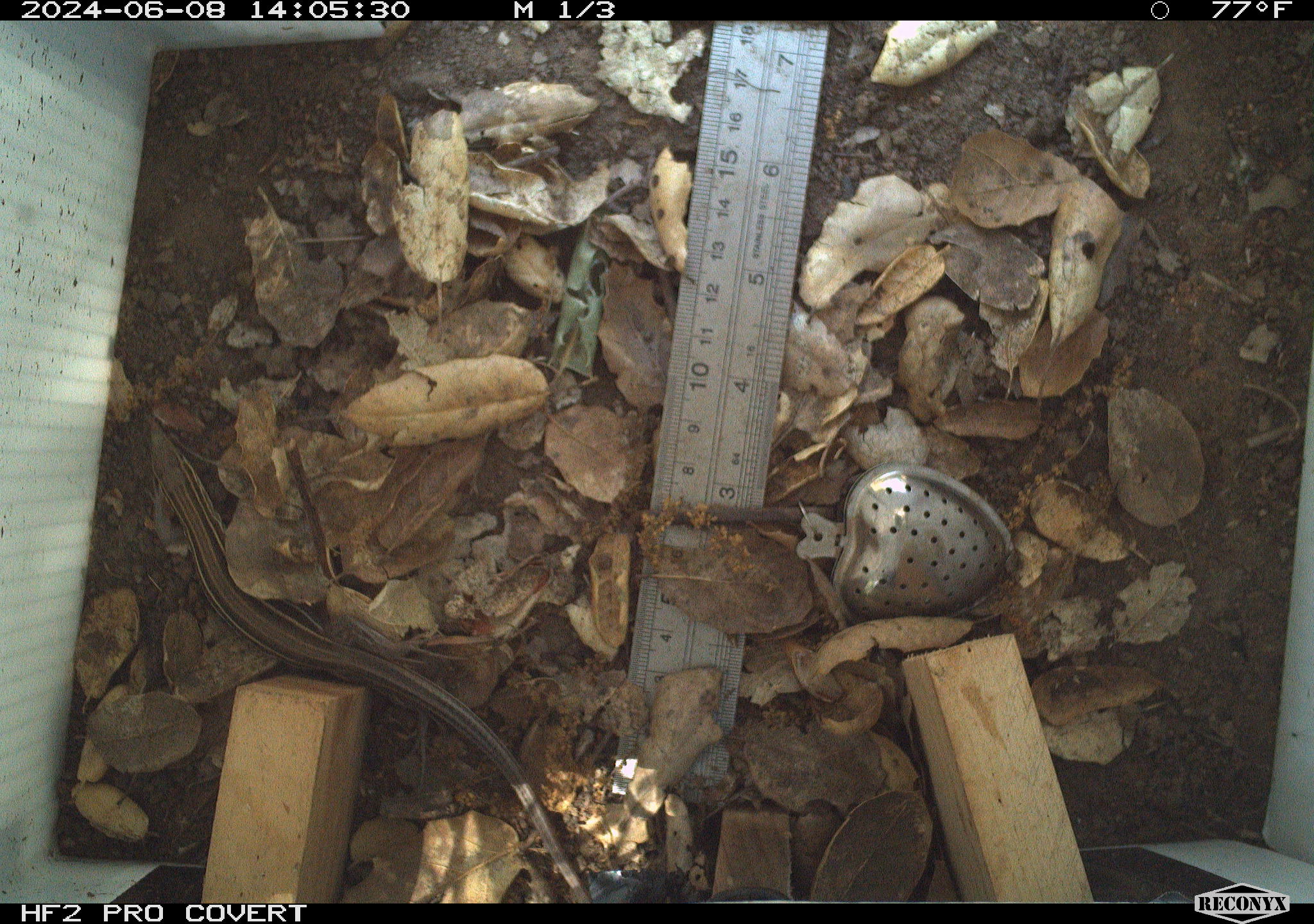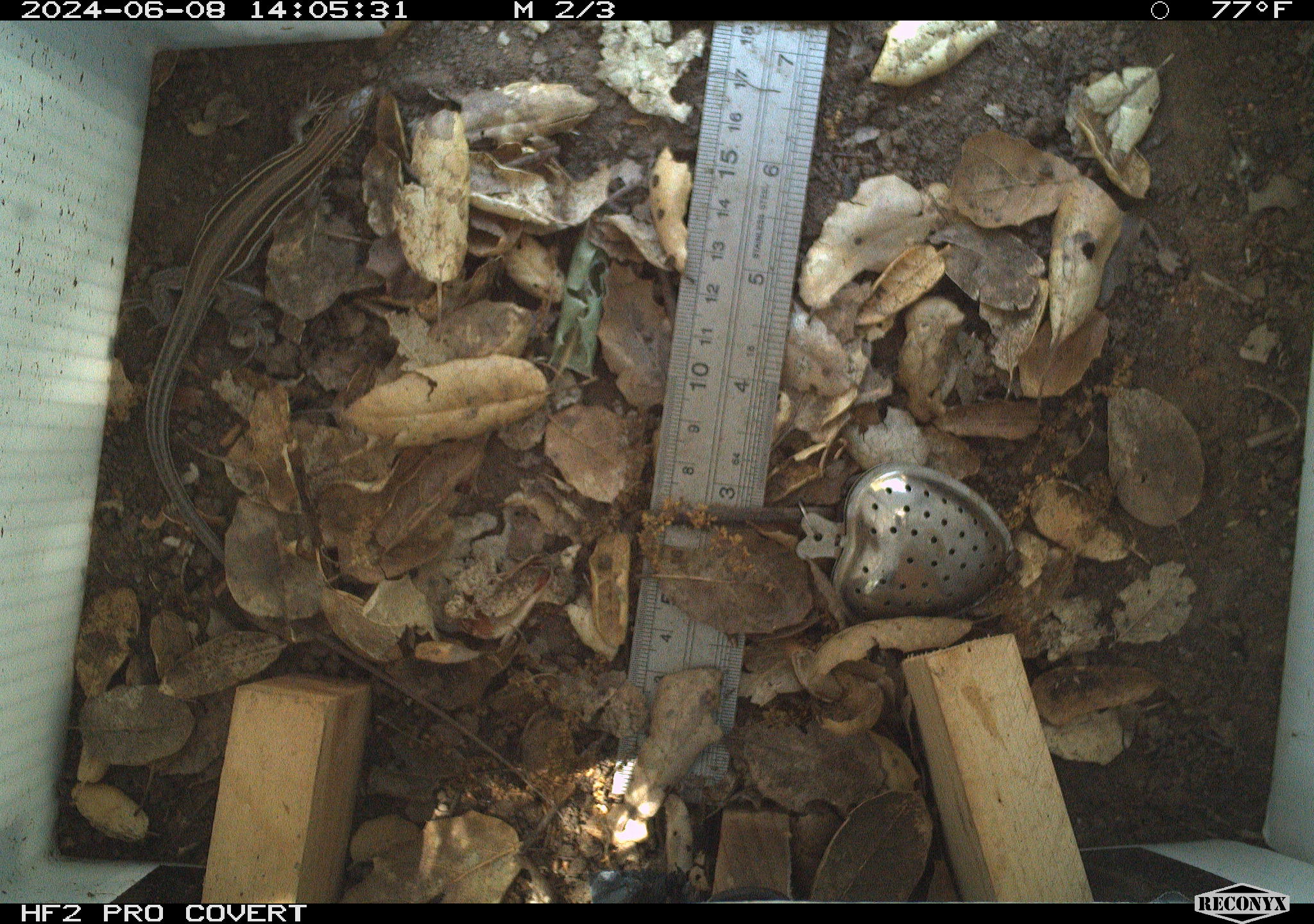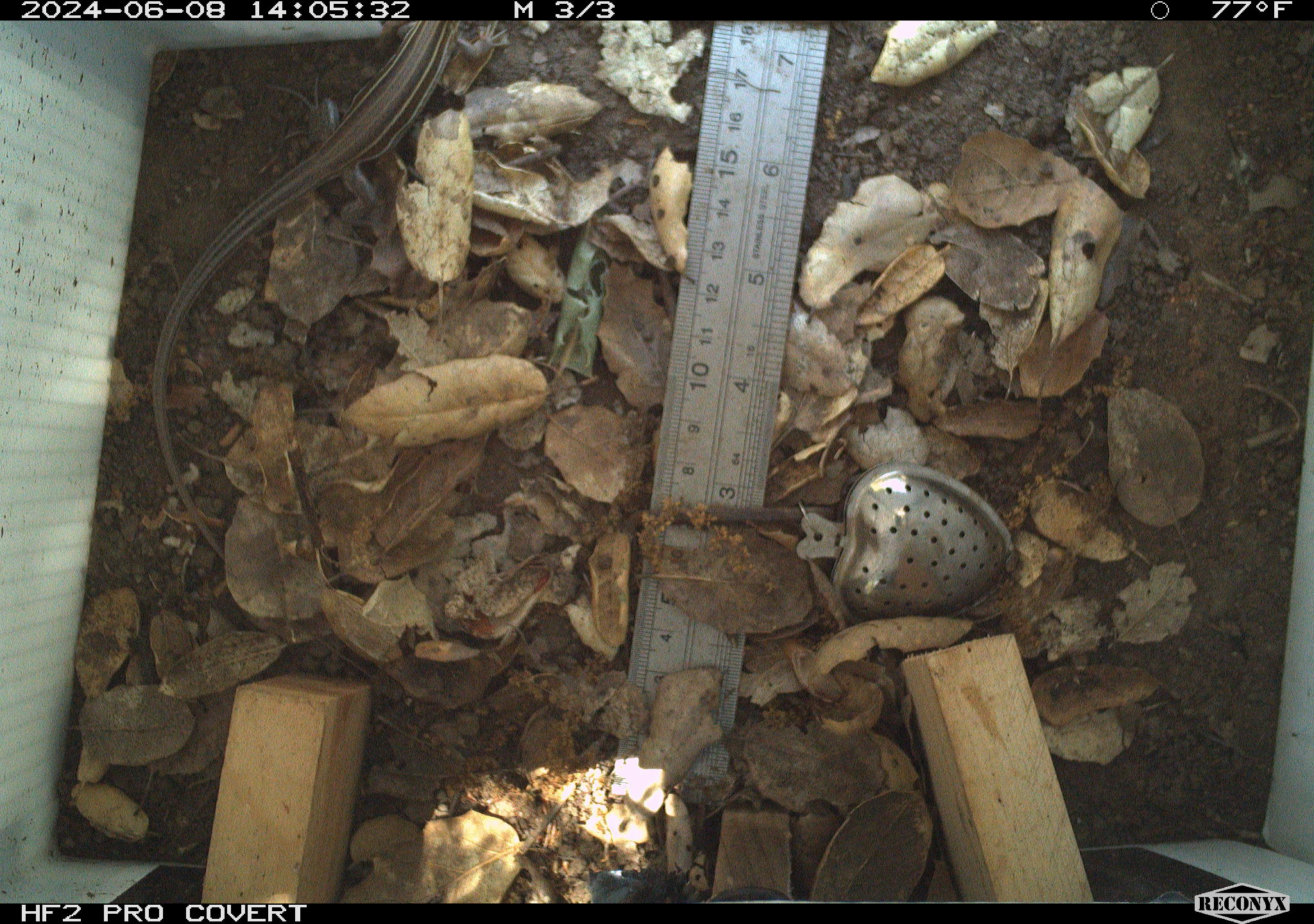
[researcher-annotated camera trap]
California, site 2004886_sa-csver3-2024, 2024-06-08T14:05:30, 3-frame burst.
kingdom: Animalia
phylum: Chordata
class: Reptilia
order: Squamata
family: Scincidae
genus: Plestiodon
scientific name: Plestiodon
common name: blue-tailed skinks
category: plestiodon species